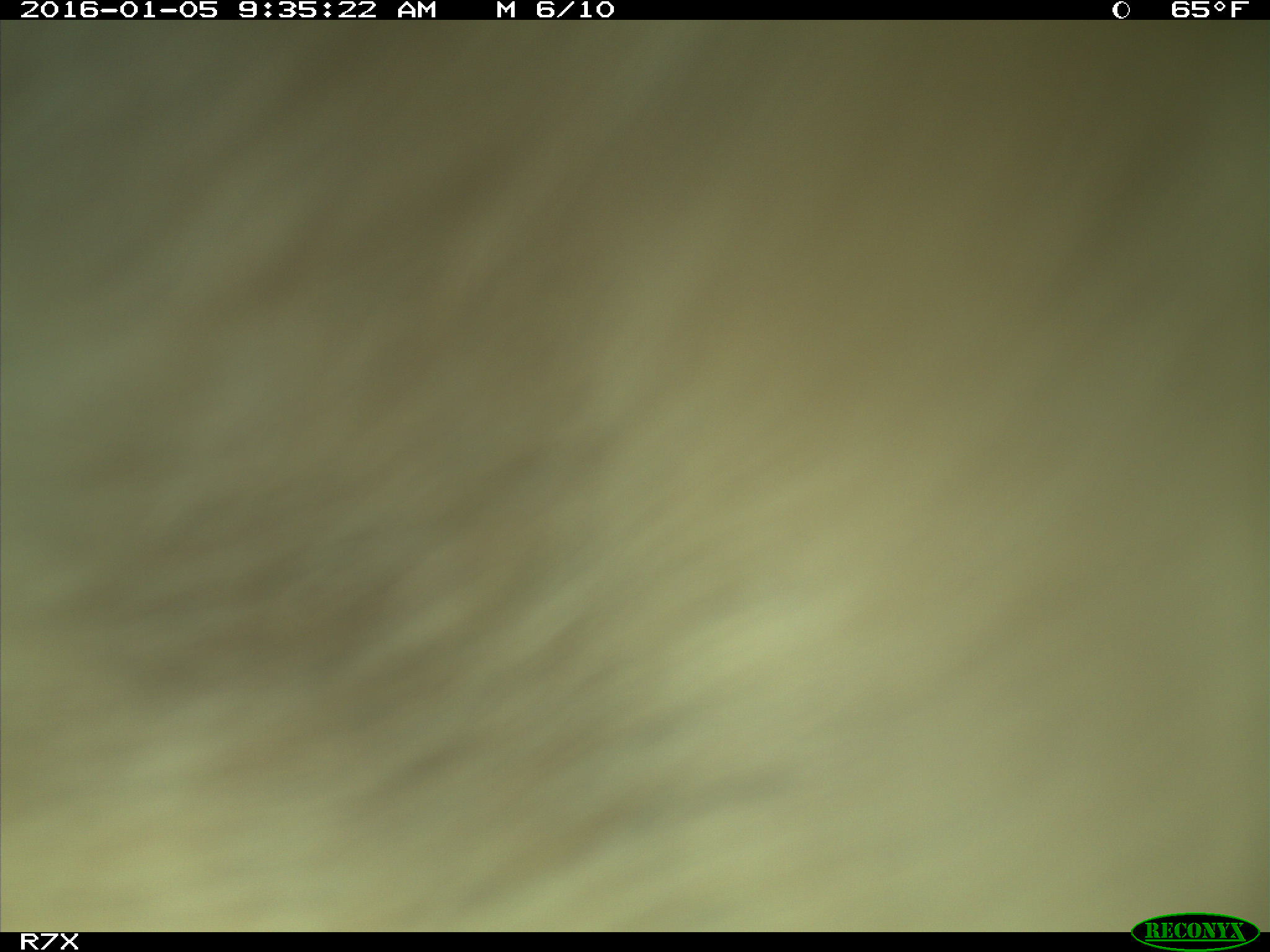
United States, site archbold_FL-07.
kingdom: Animalia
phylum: Chordata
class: Mammalia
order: Artiodactyla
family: Bovidae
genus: Bos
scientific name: Bos taurus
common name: domestic cow